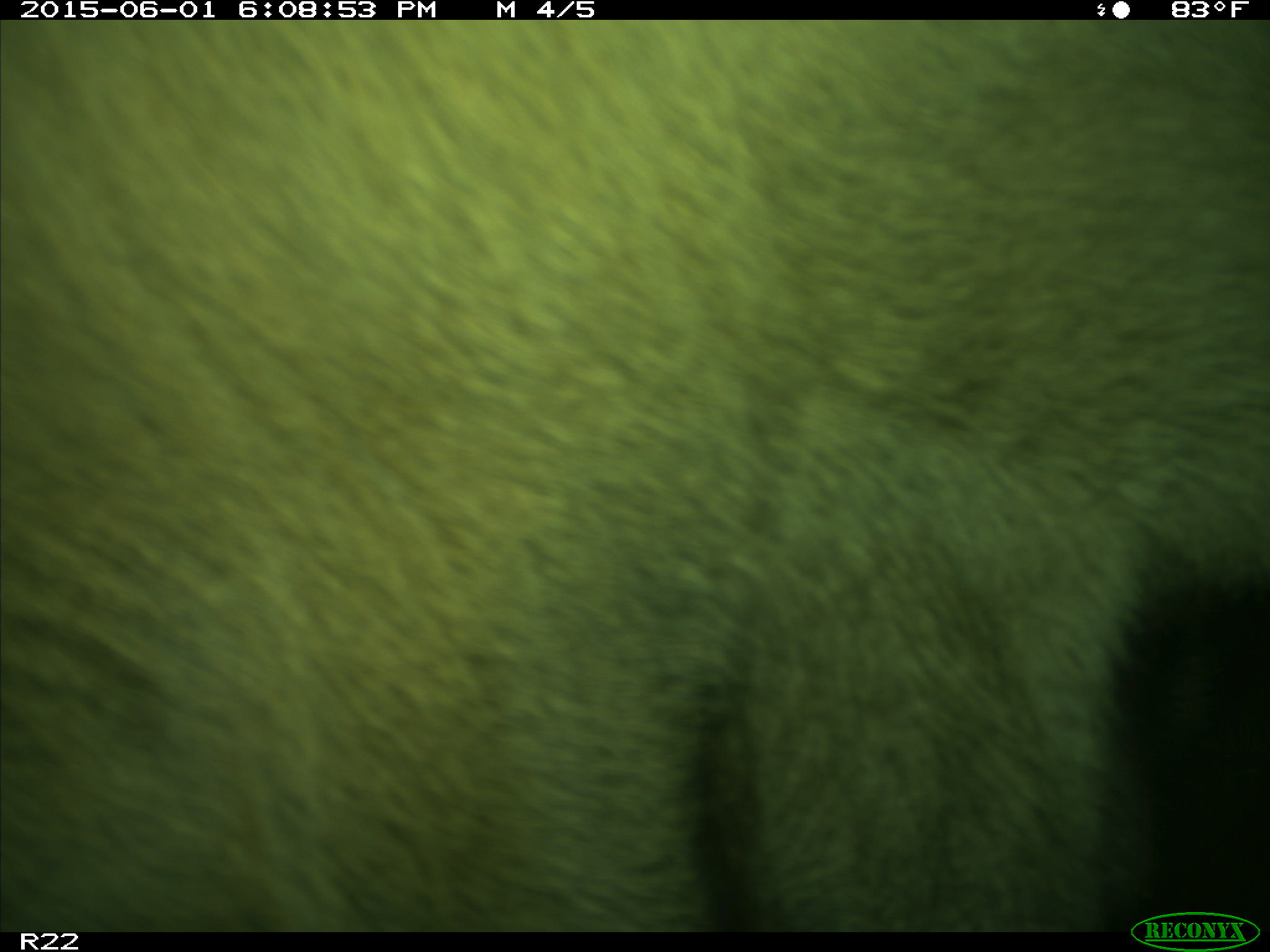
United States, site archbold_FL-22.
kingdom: Animalia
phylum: Chordata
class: Mammalia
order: Artiodactyla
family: Bovidae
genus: Bos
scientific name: Bos taurus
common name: domestic cow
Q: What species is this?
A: Bos taurus (domestic cow).